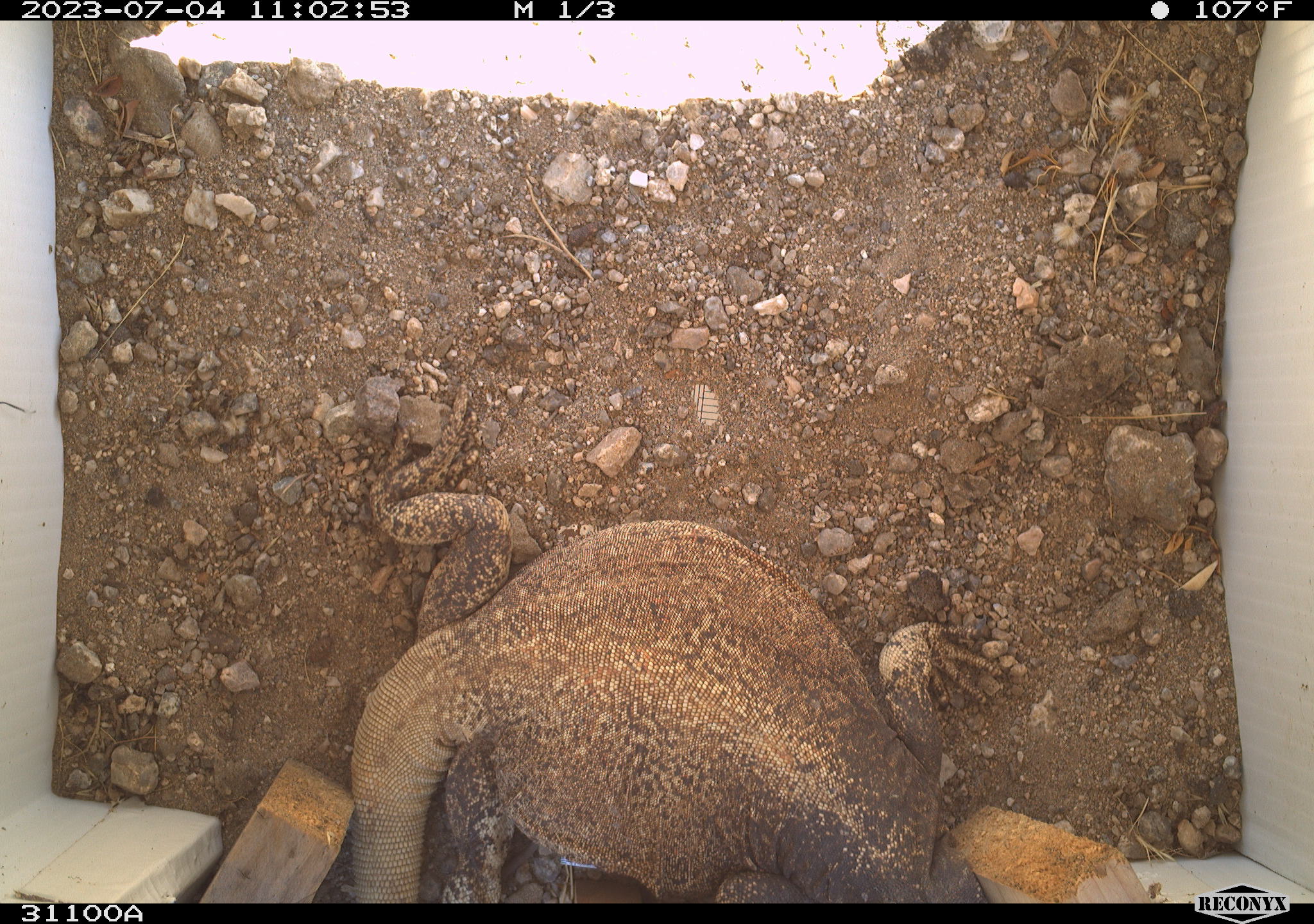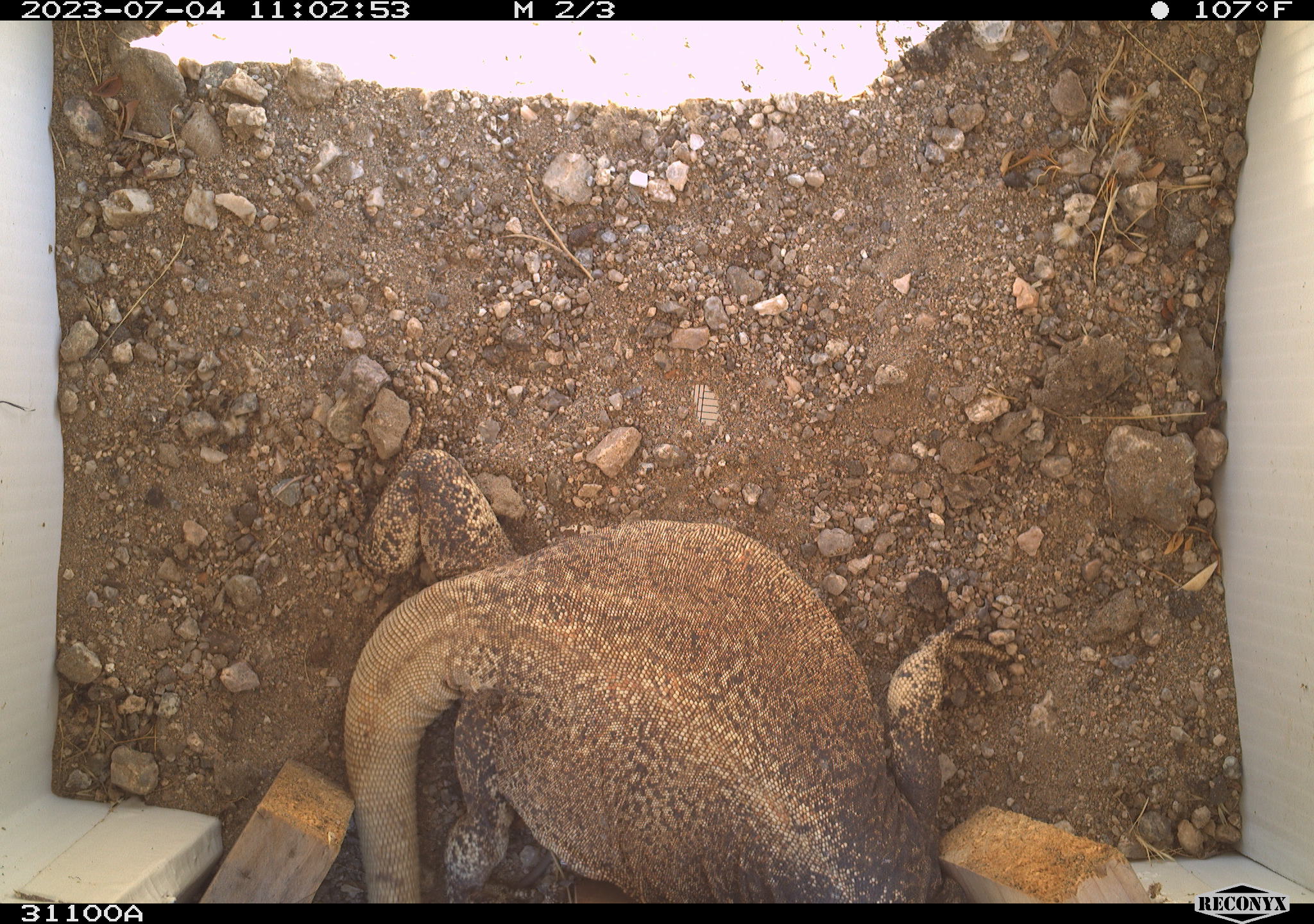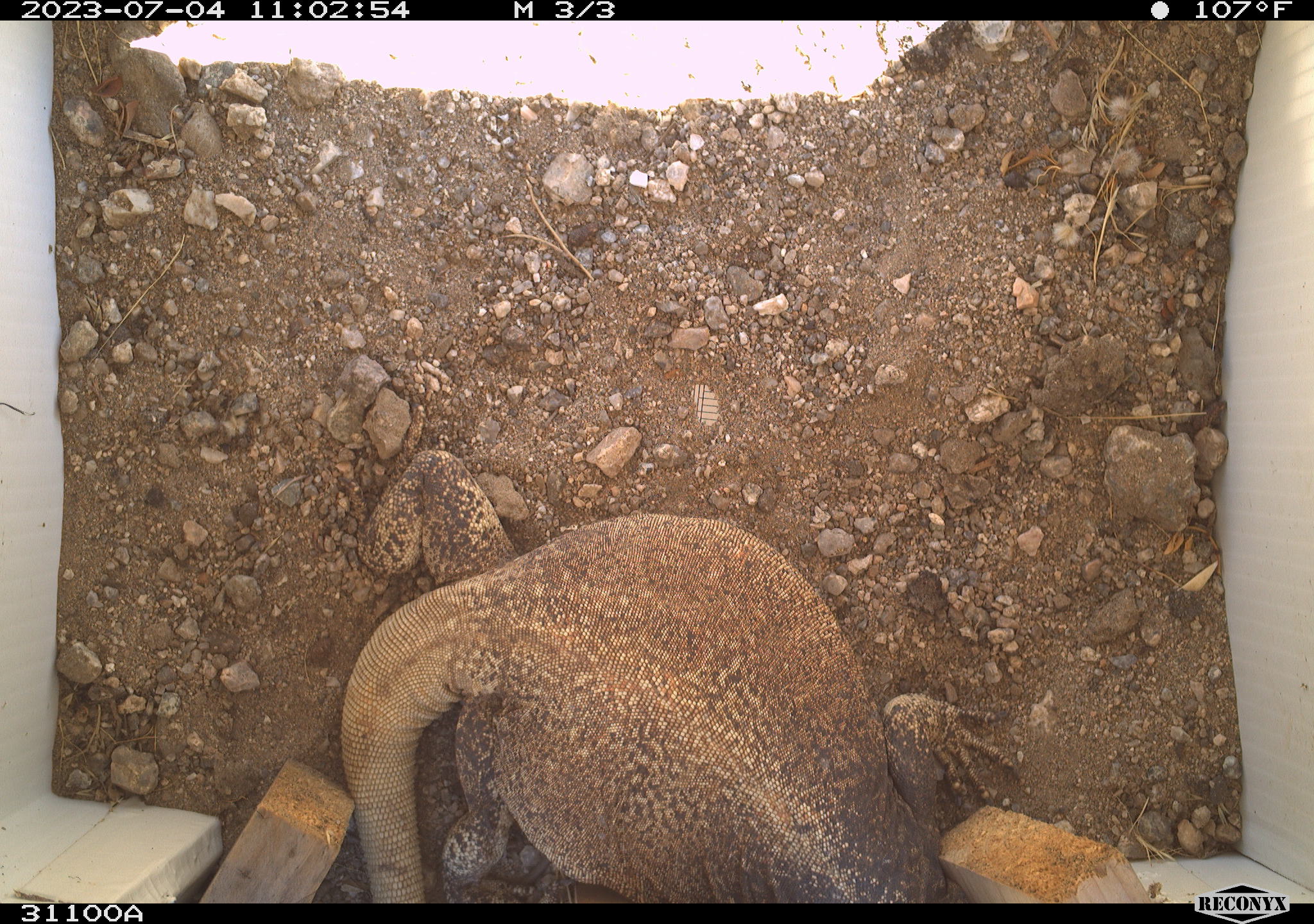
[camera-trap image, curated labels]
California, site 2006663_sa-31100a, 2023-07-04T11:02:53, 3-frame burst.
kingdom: Animalia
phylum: Chordata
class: Reptilia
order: Squamata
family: Iguanidae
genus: Sauromalus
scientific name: Sauromalus ater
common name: common chuckwalla